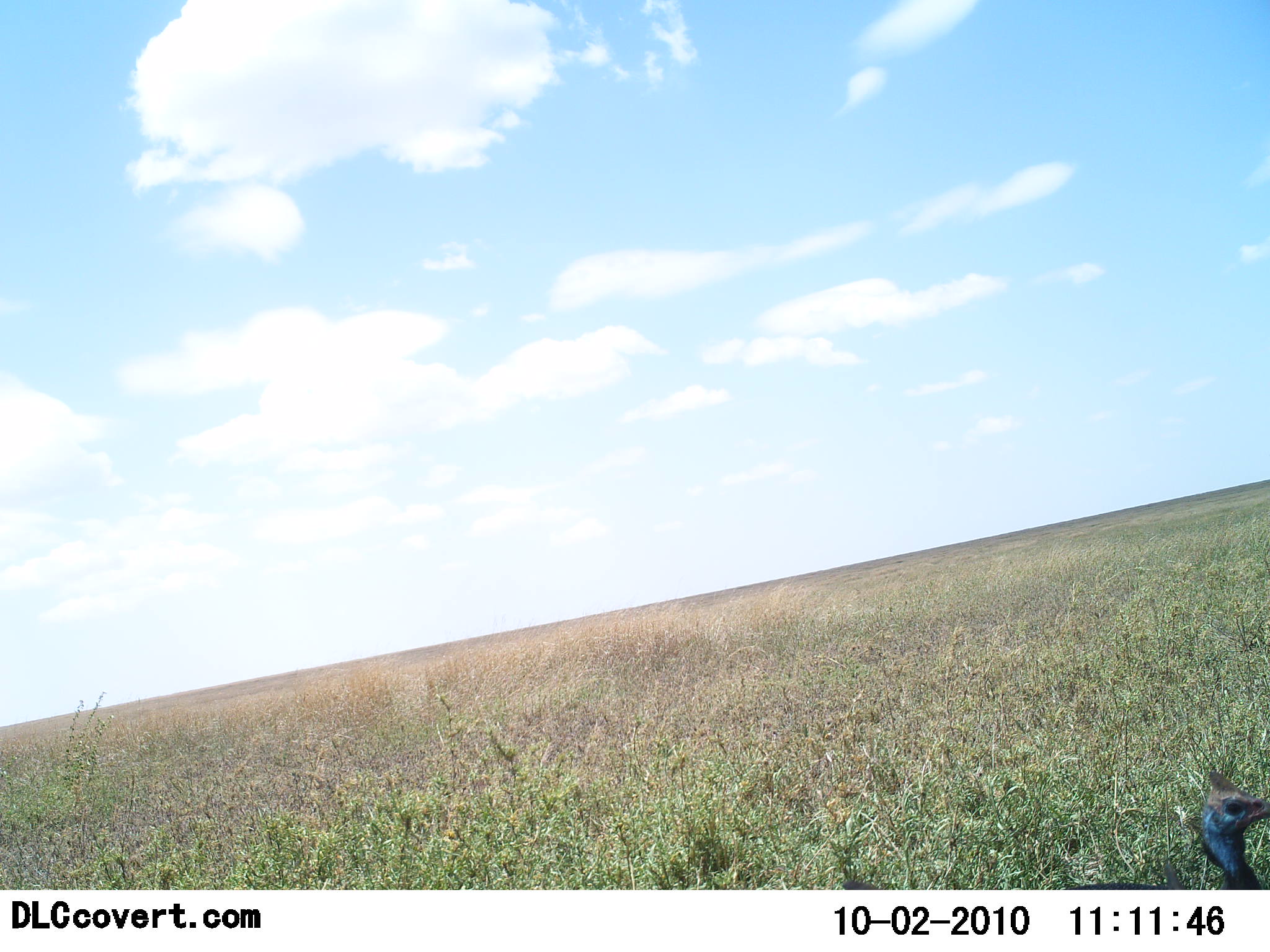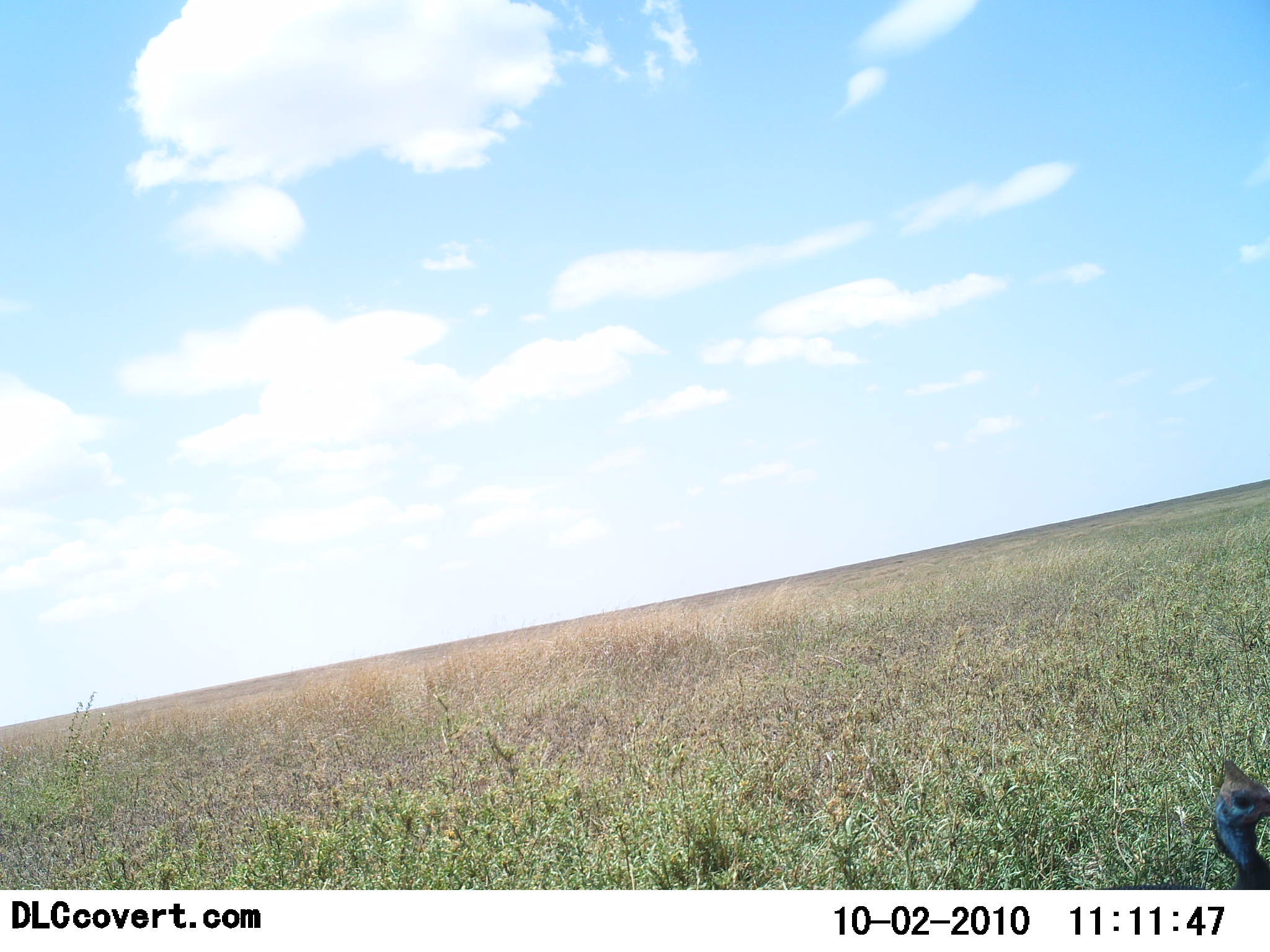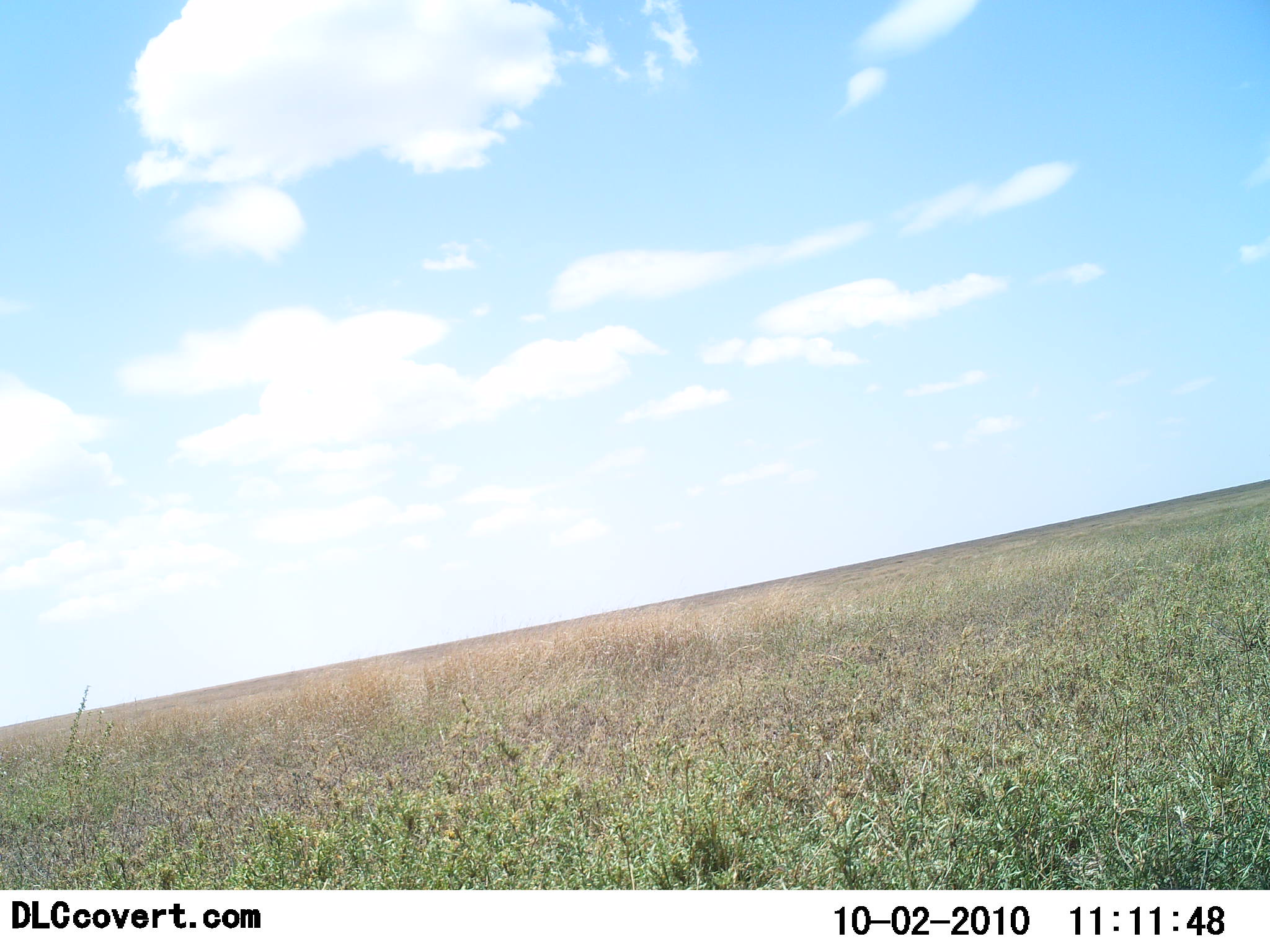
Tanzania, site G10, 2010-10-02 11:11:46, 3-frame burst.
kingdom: Animalia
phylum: Chordata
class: Aves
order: Galliformes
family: Numididae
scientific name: Numididae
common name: guinea fowl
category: guineafowl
Guineafowl (guinea fowl) (Numididae), count 1. Behavior (volunteer vote fractions): standing 50%, resting 7%, moving 43%, interacting 0%. Young present (vote fraction): 0%. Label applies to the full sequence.